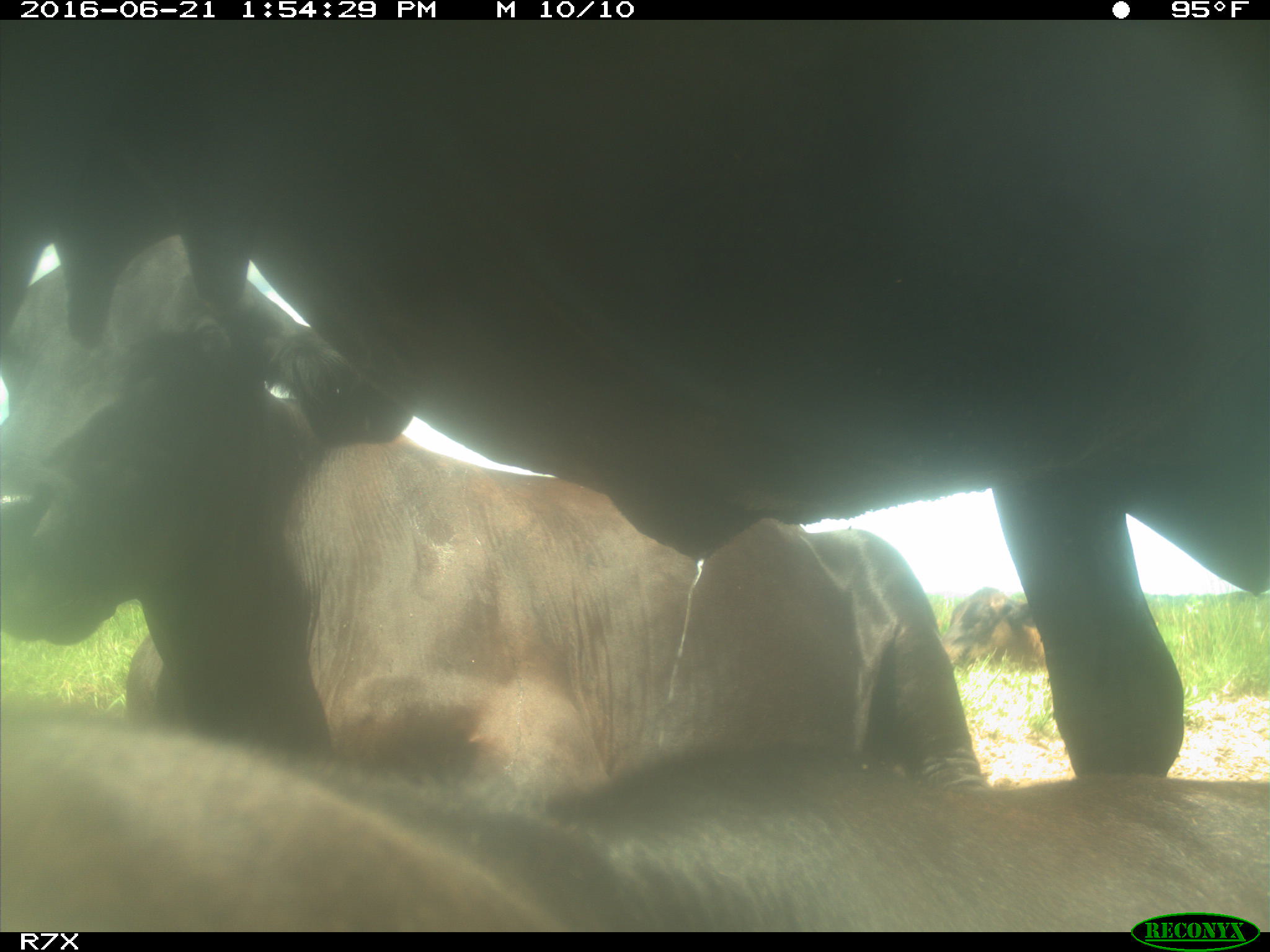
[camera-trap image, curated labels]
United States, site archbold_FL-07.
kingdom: Animalia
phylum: Chordata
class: Mammalia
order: Artiodactyla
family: Bovidae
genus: Bos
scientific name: Bos taurus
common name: domestic cow